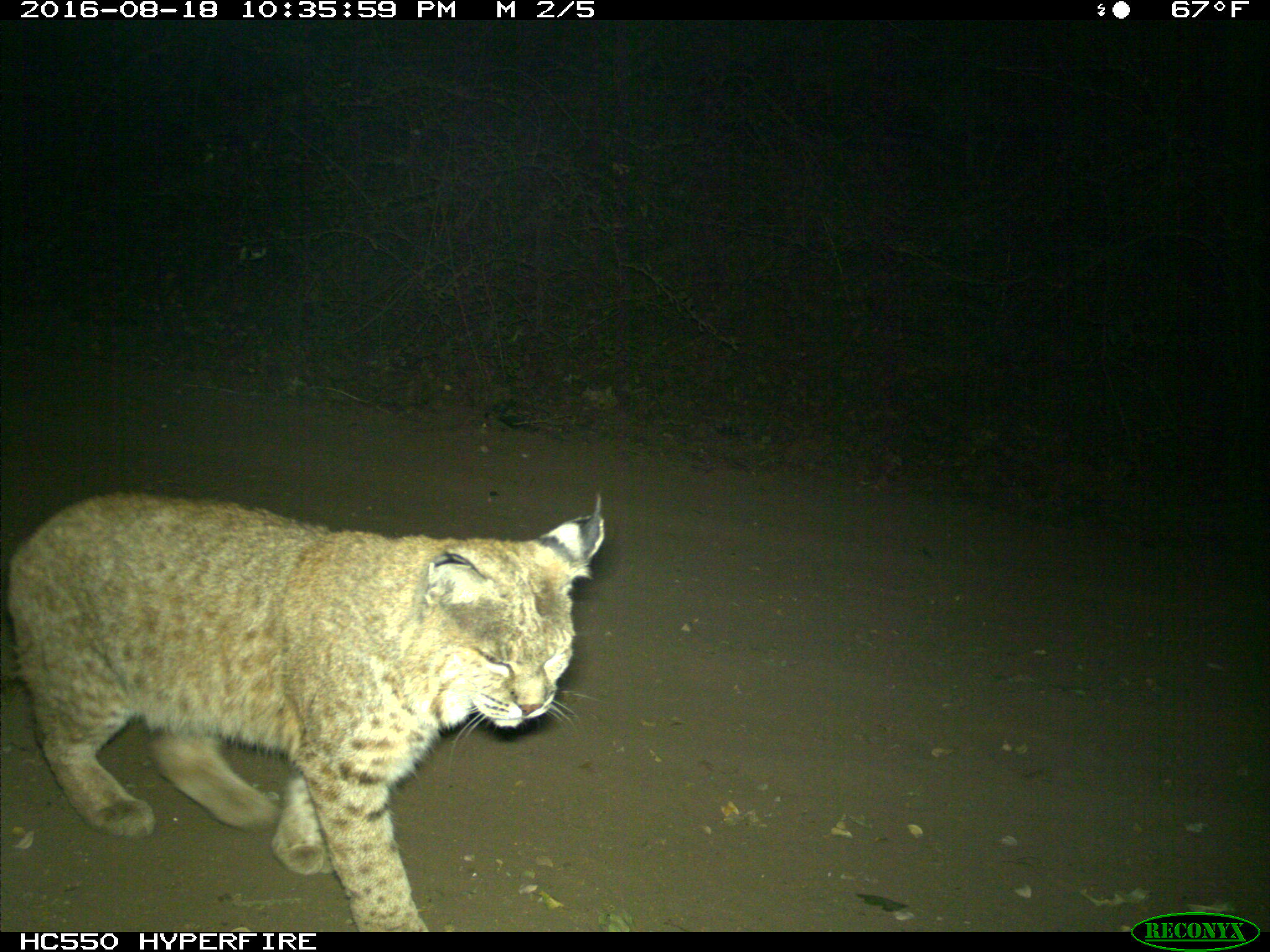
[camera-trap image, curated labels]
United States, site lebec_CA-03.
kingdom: Animalia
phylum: Chordata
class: Mammalia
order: Carnivora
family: Felidae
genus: Lynx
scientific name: Lynx rufus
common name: bobcat